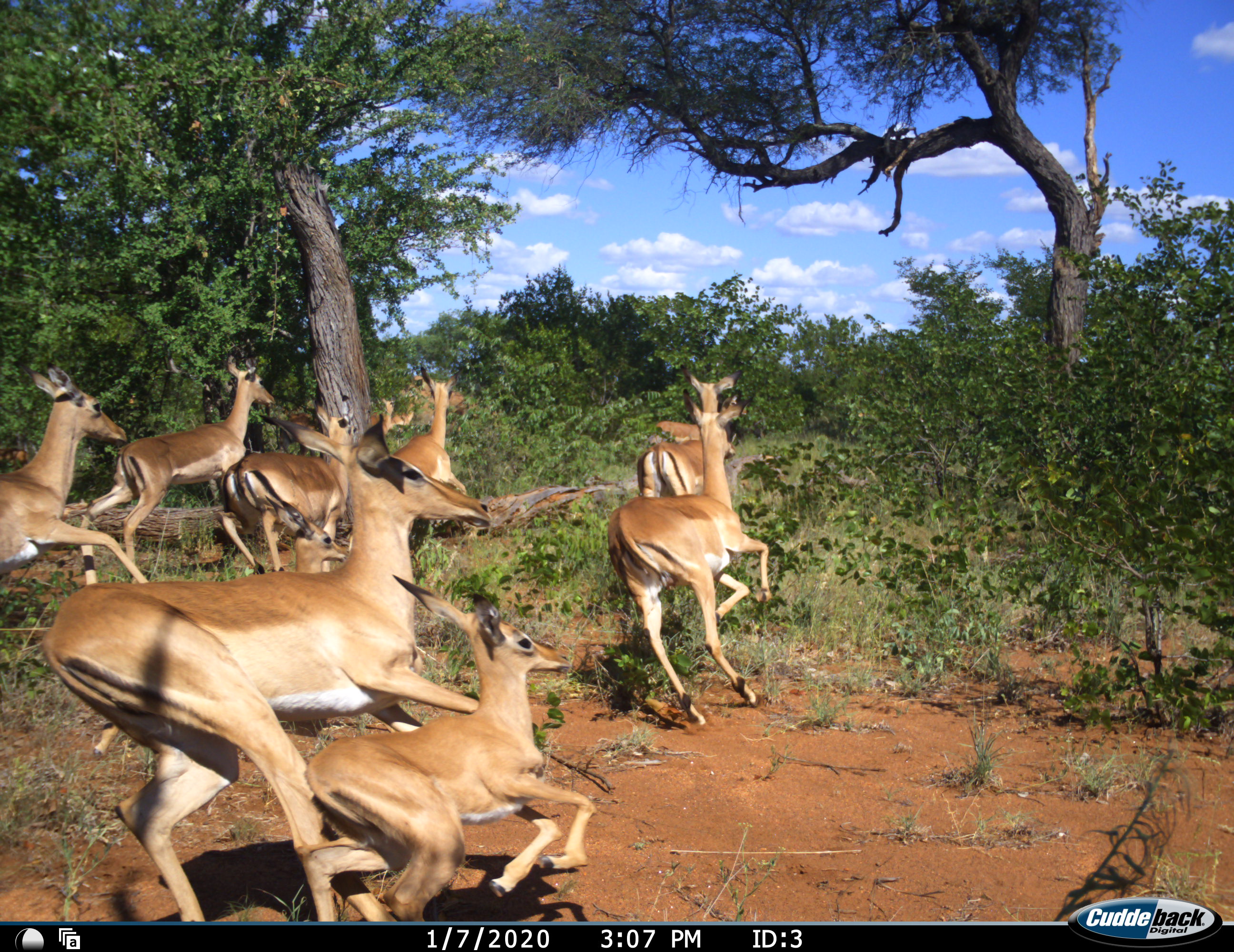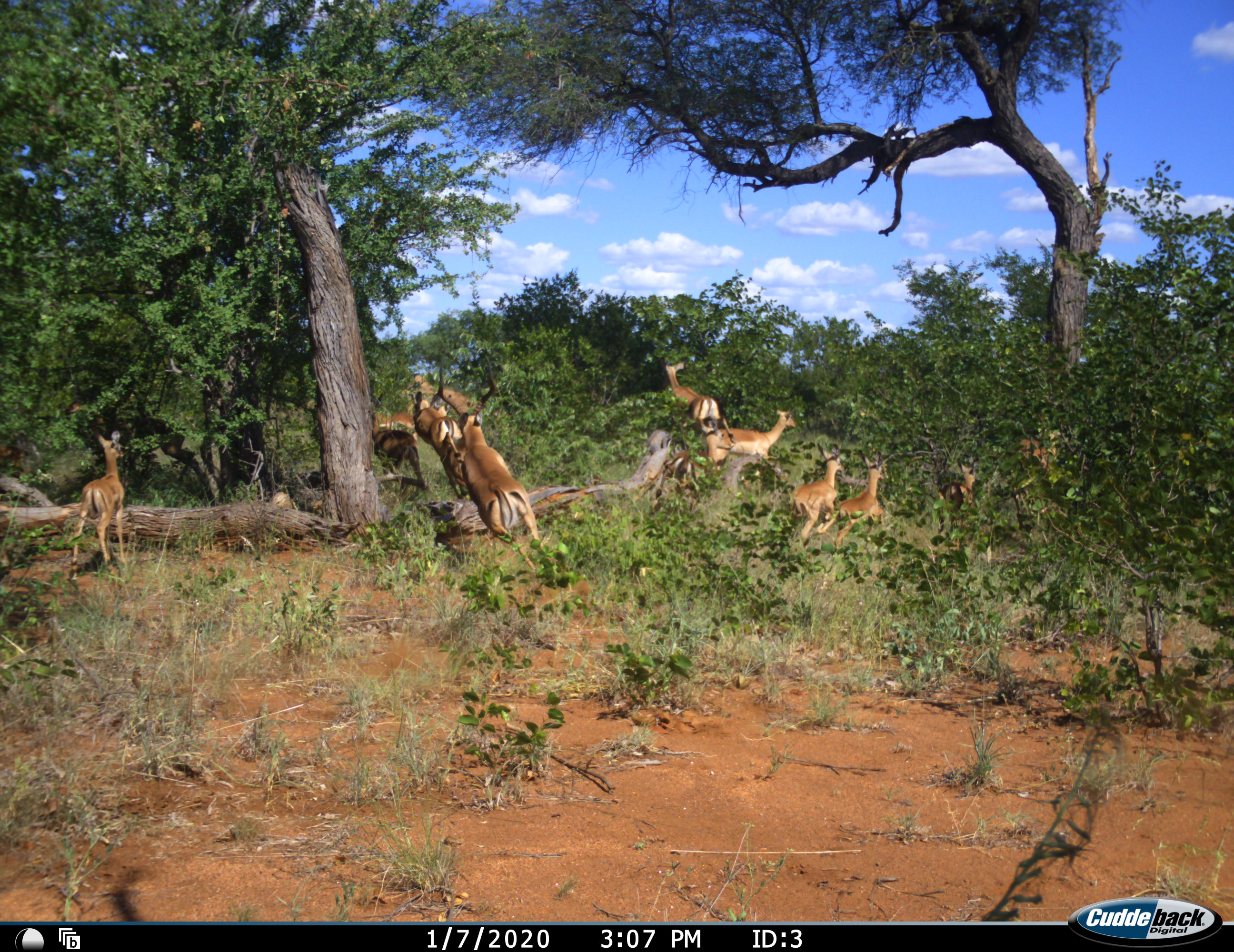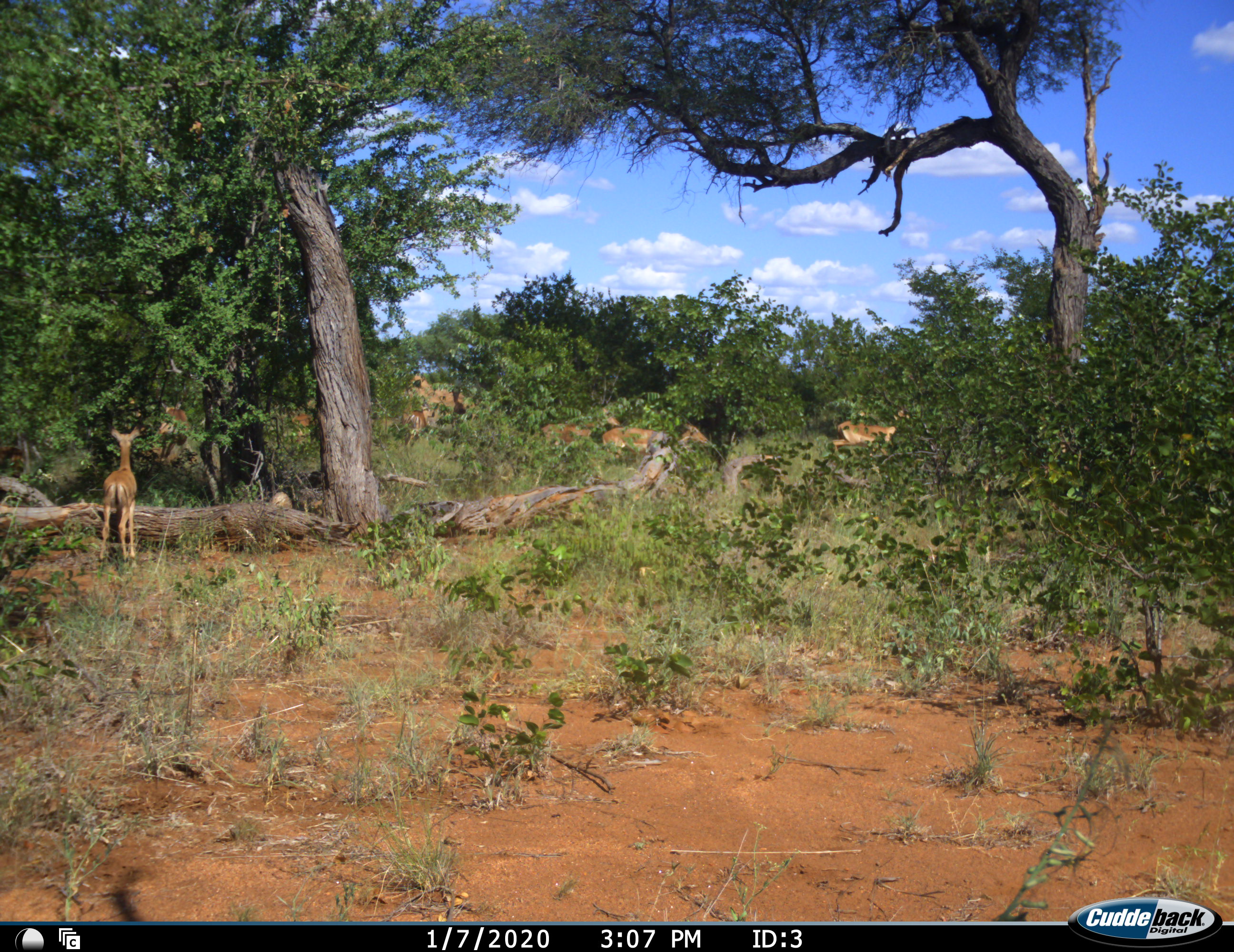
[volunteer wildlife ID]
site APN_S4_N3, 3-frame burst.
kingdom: Animalia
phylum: Chordata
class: Mammalia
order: Artiodactyla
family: Bovidae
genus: Aepyceros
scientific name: Aepyceros melampus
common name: impala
Impala (Aepyceros melampus), count 11-50. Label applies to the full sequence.